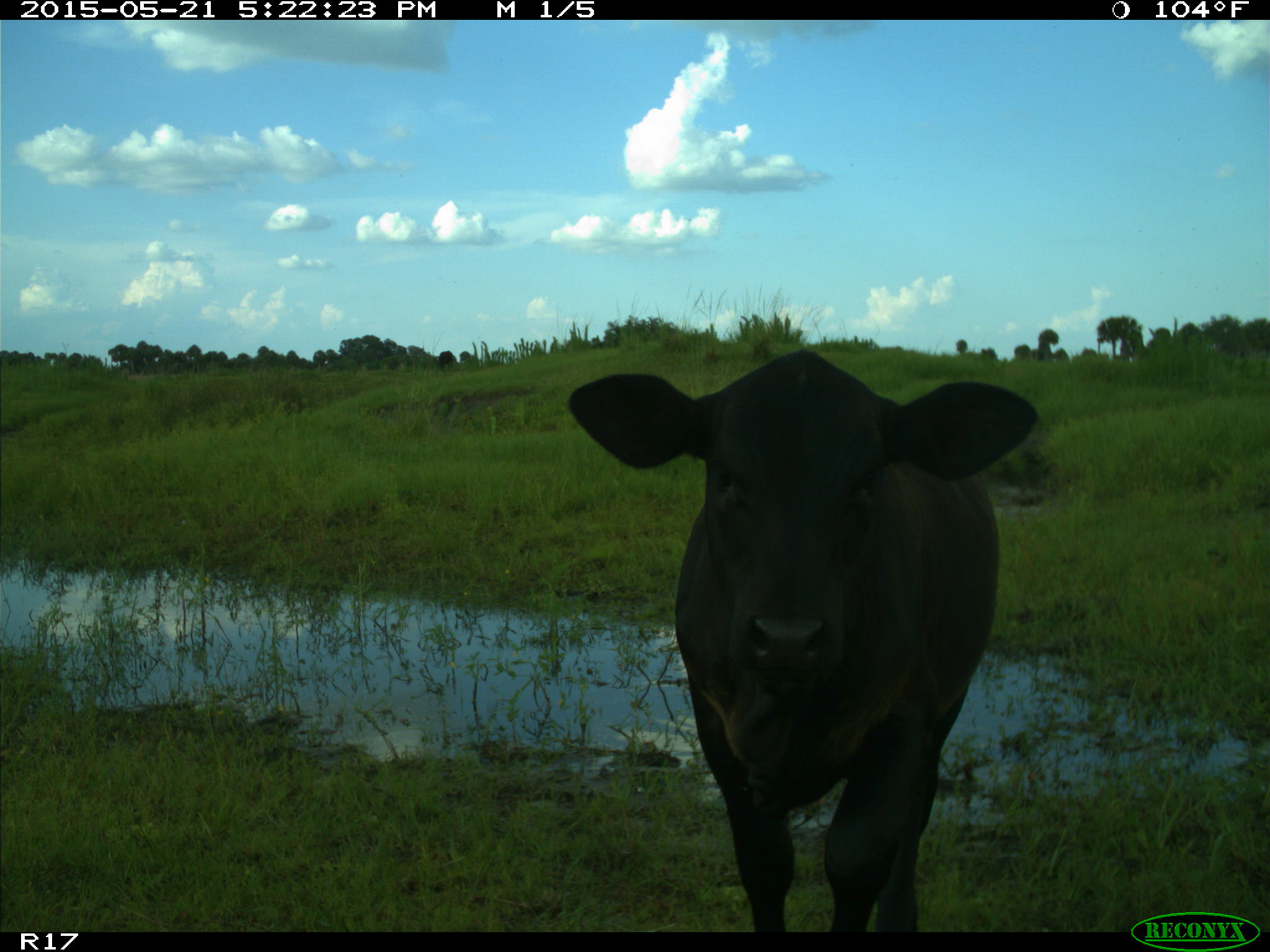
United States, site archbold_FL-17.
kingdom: Animalia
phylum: Chordata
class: Mammalia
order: Artiodactyla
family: Bovidae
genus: Bos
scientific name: Bos taurus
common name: domestic cow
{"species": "Bos taurus (domestic cow)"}